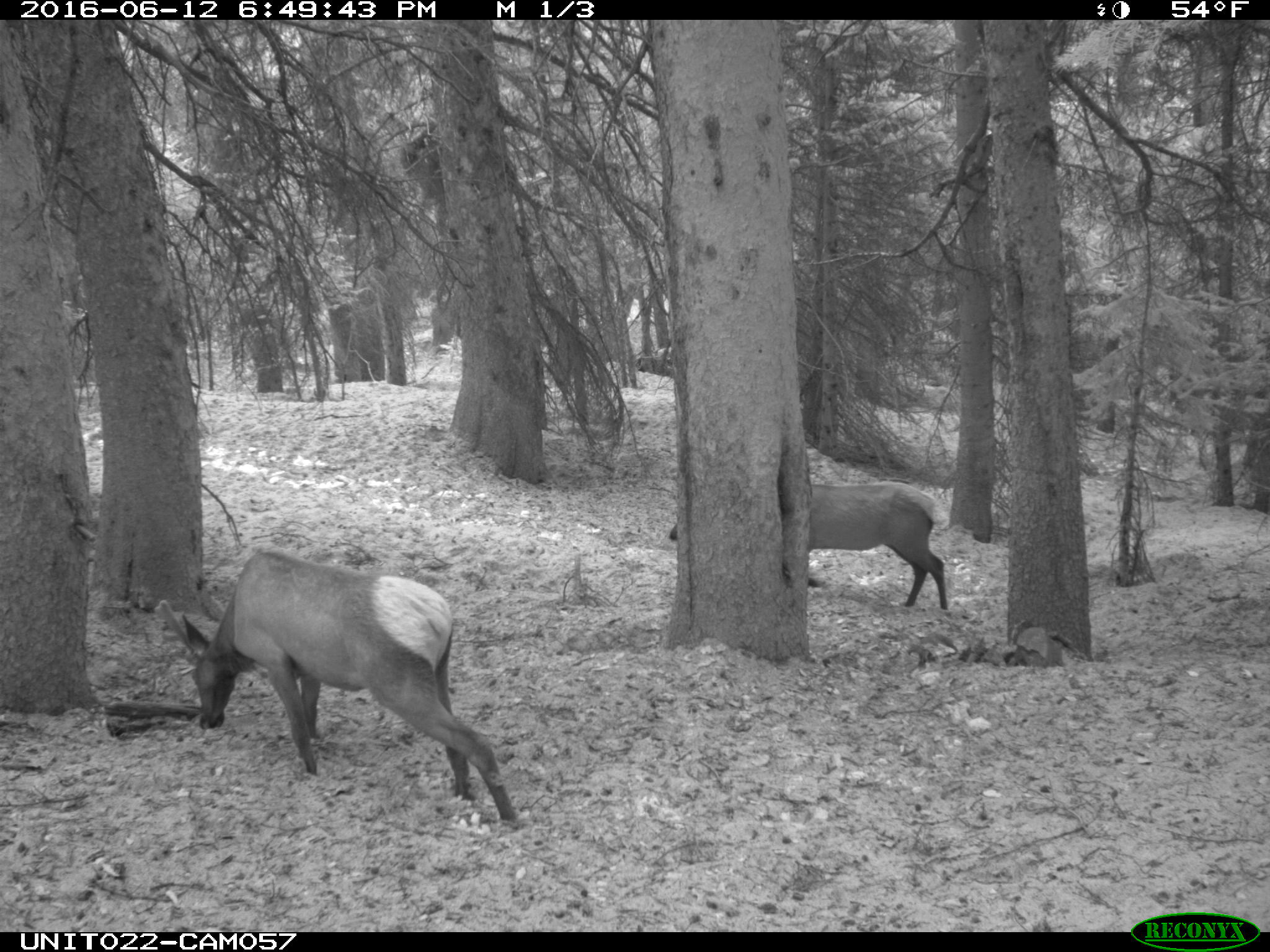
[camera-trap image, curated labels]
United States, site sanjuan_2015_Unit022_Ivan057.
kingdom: Animalia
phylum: Chordata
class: Mammalia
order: Artiodactyla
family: Cervidae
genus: Cervus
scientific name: Cervus elaphus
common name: red deer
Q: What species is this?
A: Cervus elaphus (red deer).